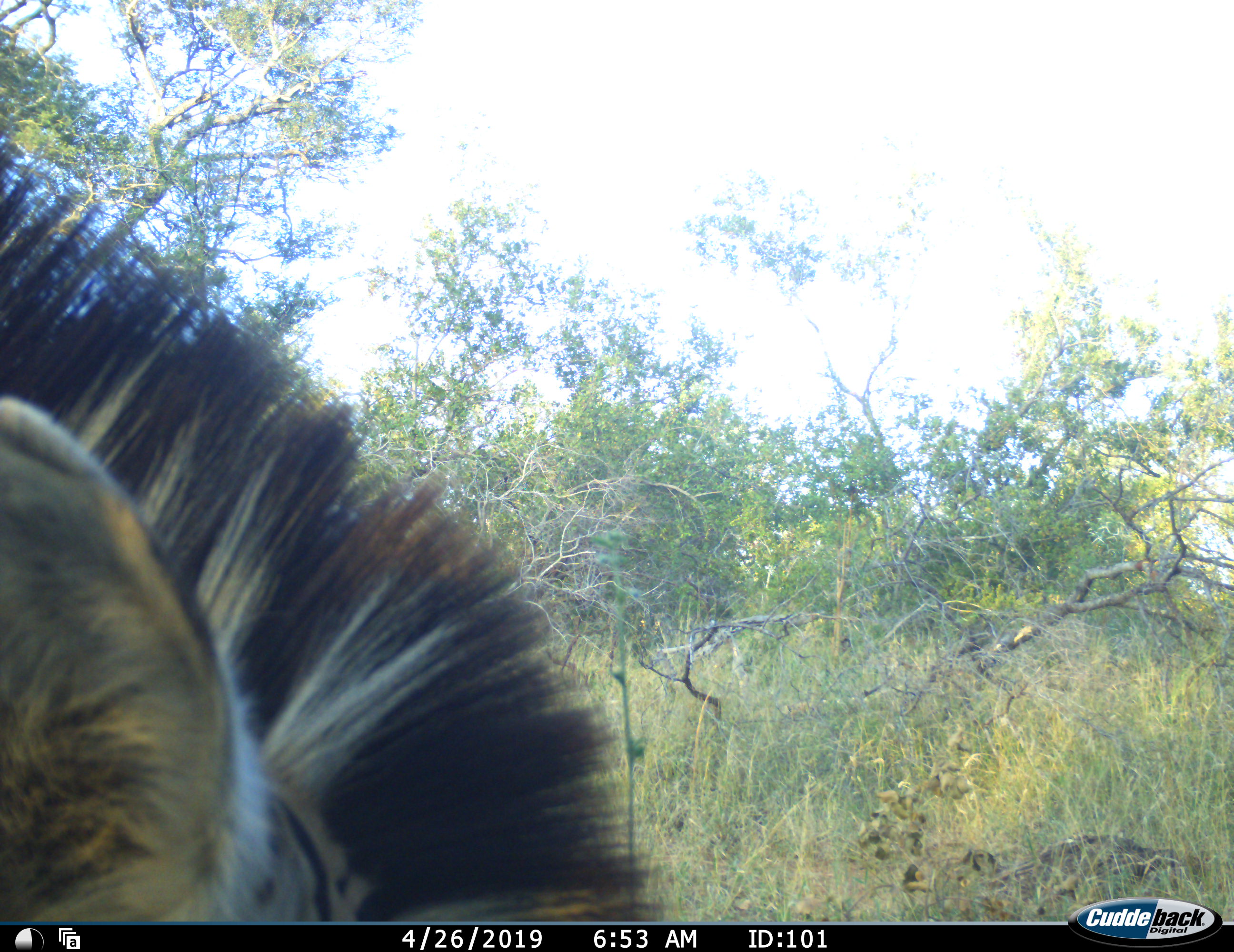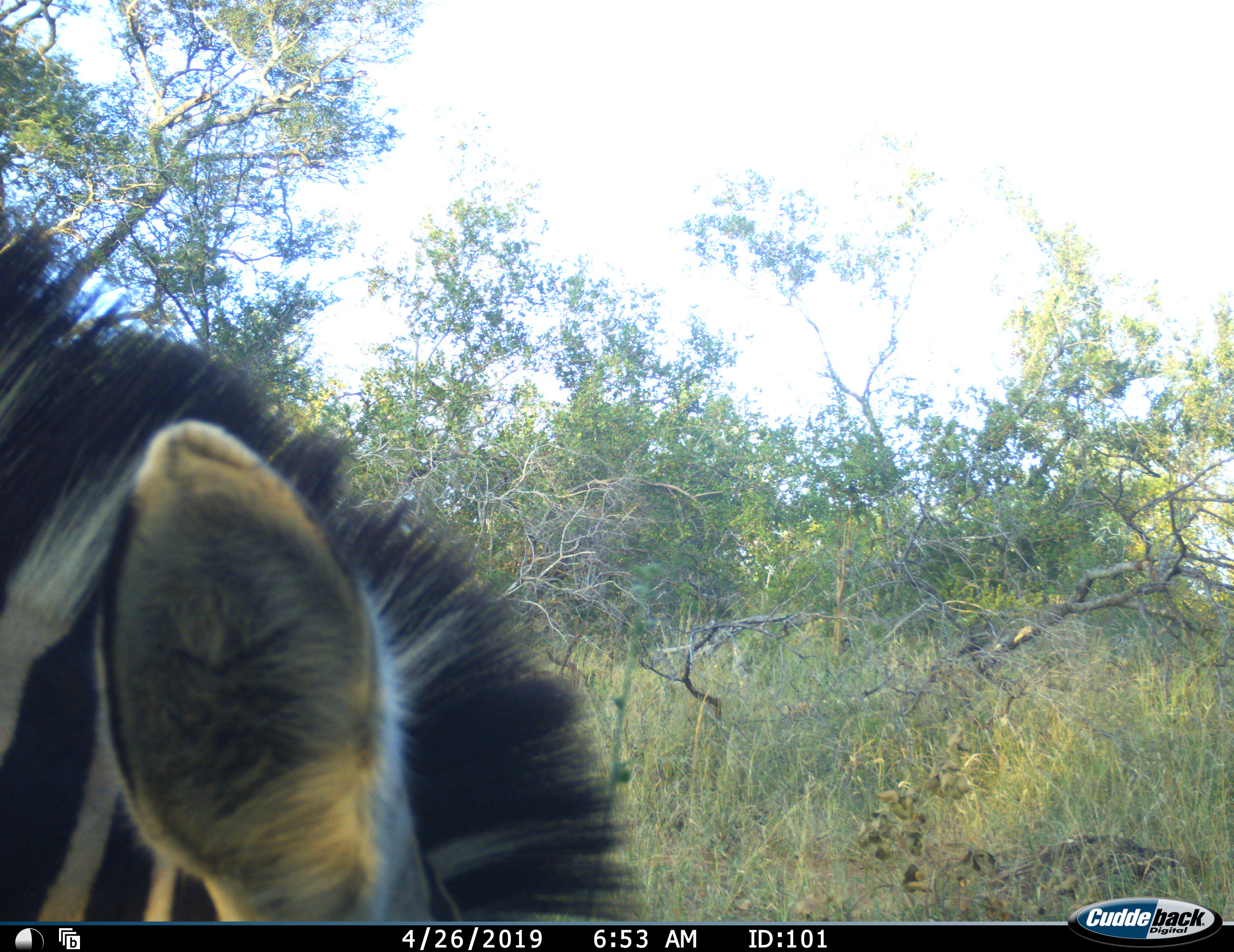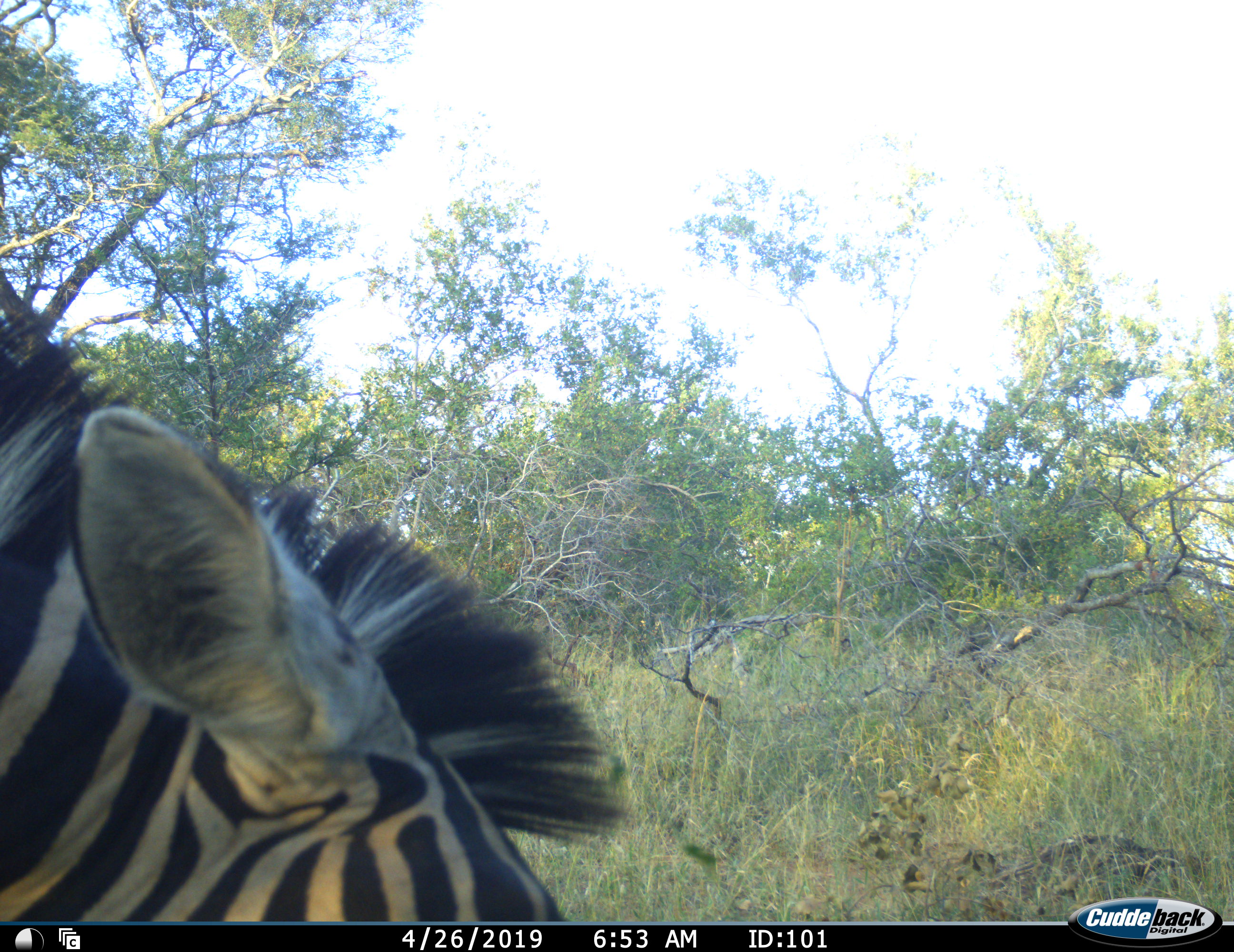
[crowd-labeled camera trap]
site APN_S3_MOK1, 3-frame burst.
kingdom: Animalia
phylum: Chordata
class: Mammalia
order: Perissodactyla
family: Equidae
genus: Equus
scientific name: Equus quagga burchellii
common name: burchell's zebra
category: zebraburchells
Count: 1.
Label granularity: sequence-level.